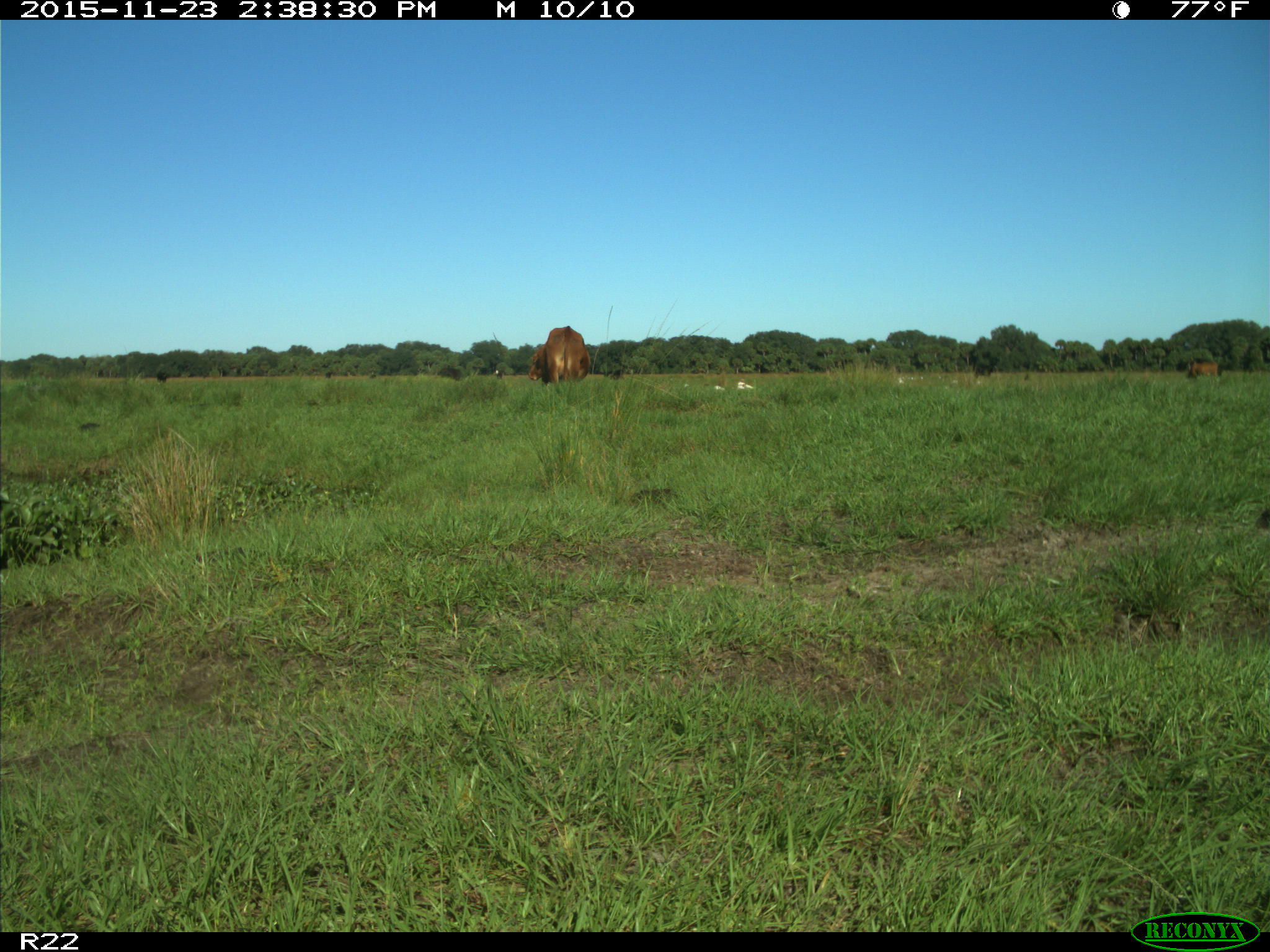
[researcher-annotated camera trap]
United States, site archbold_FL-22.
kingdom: Animalia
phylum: Chordata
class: Mammalia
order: Artiodactyla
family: Bovidae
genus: Bos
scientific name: Bos taurus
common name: domestic cow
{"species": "Bos taurus (domestic cow)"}